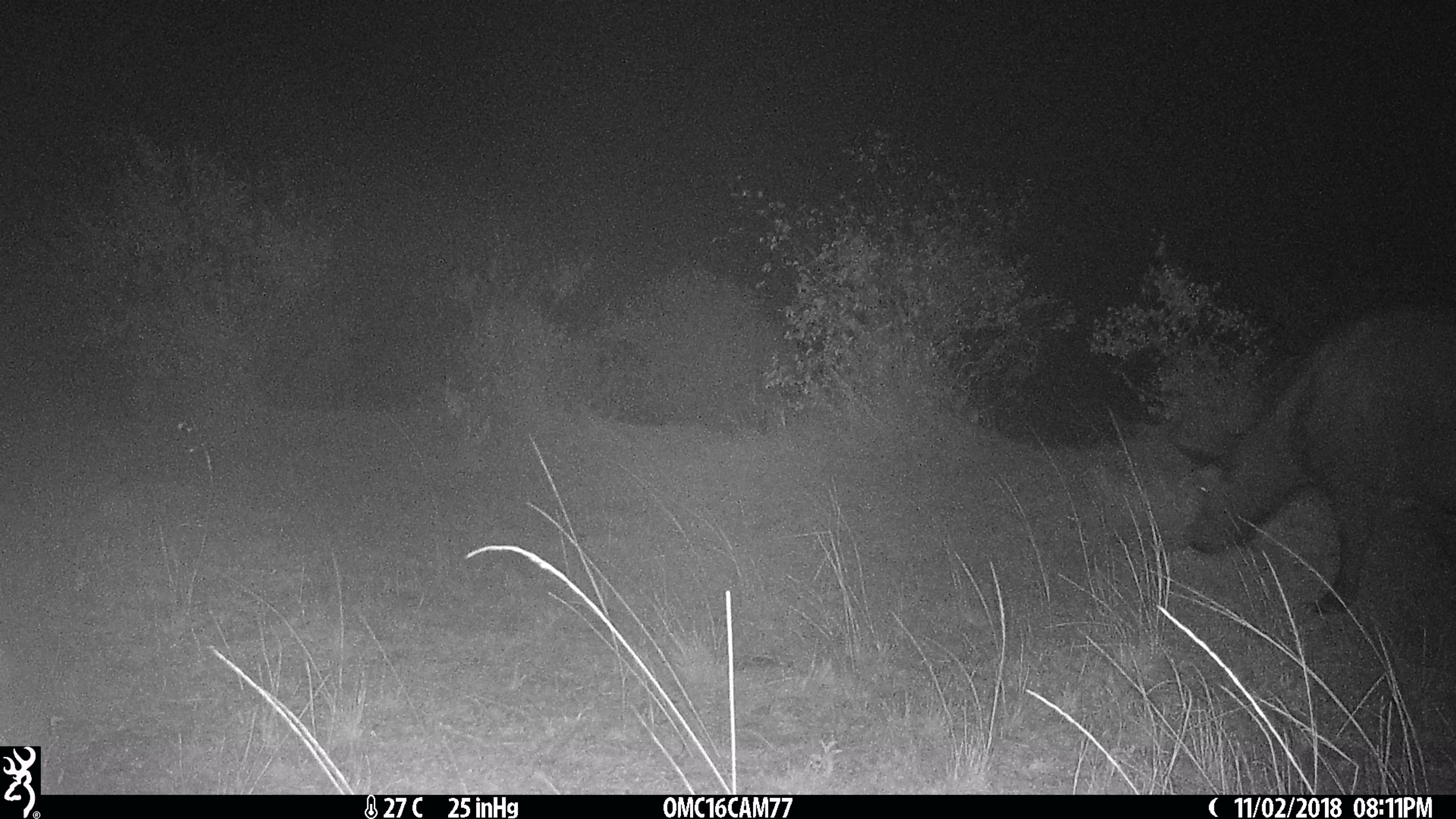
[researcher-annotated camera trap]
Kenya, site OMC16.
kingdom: Animalia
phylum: Chordata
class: Mammalia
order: Artiodactyla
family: Bovidae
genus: Syncerus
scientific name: Syncerus caffer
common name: buffalo